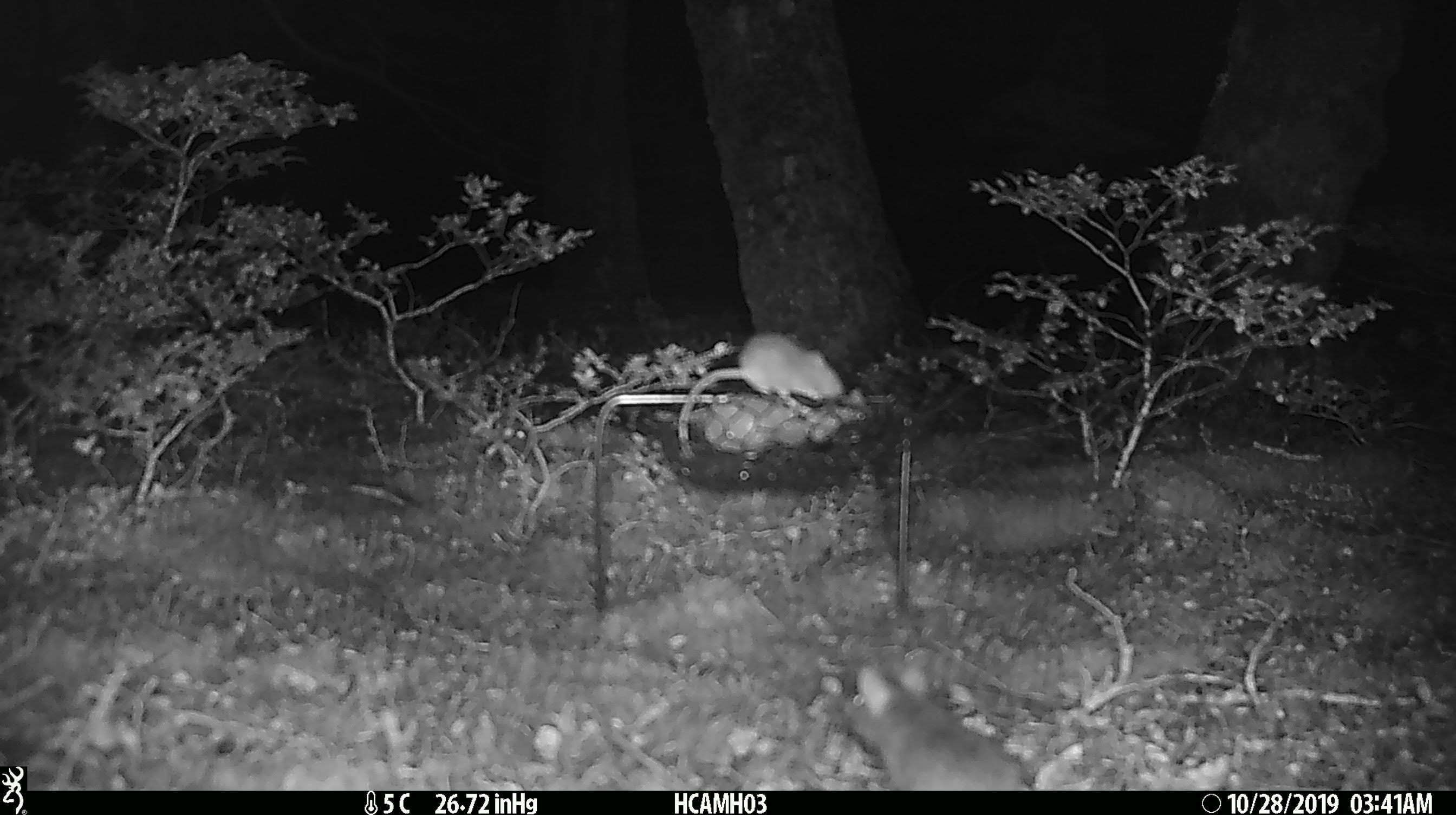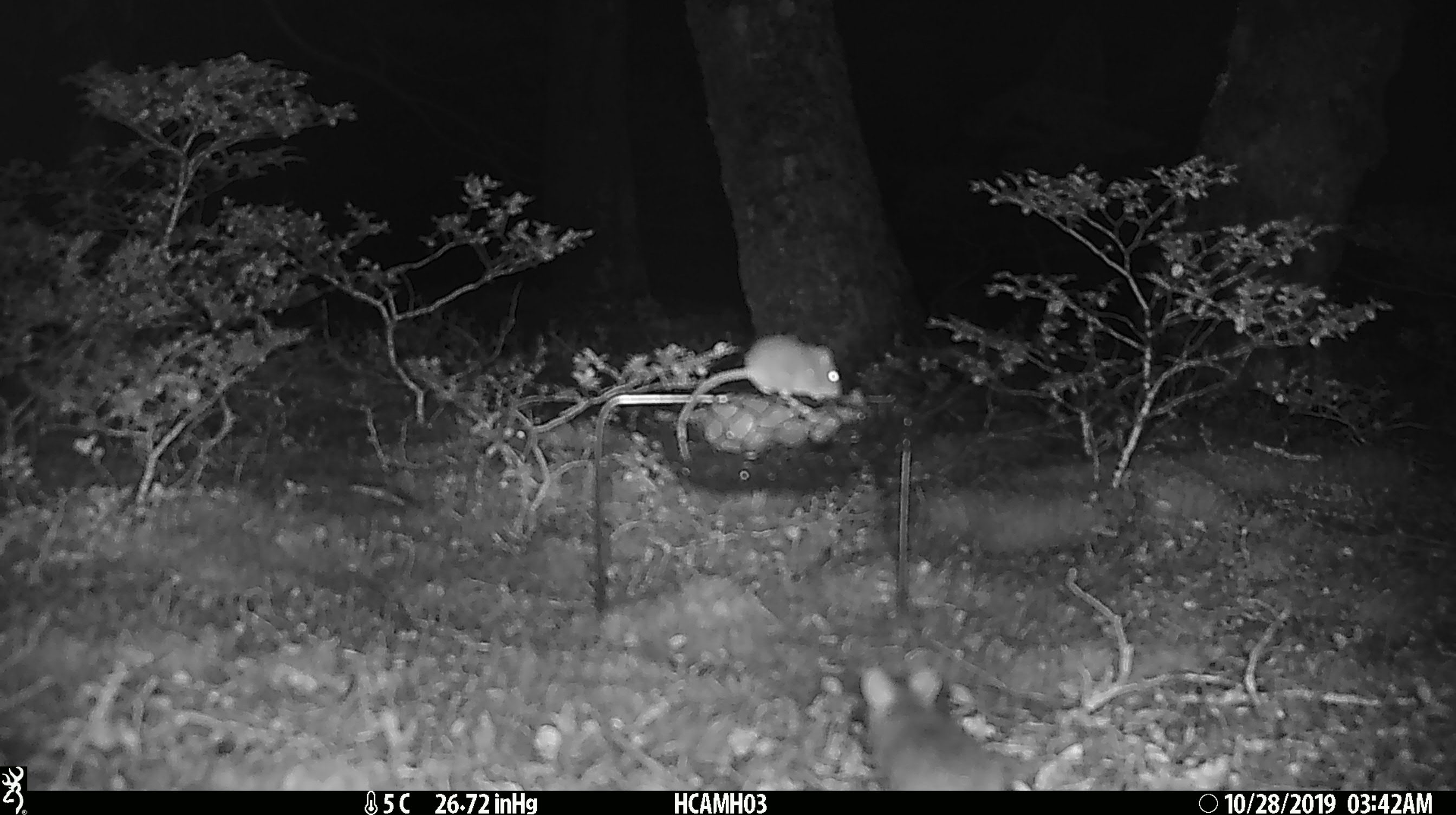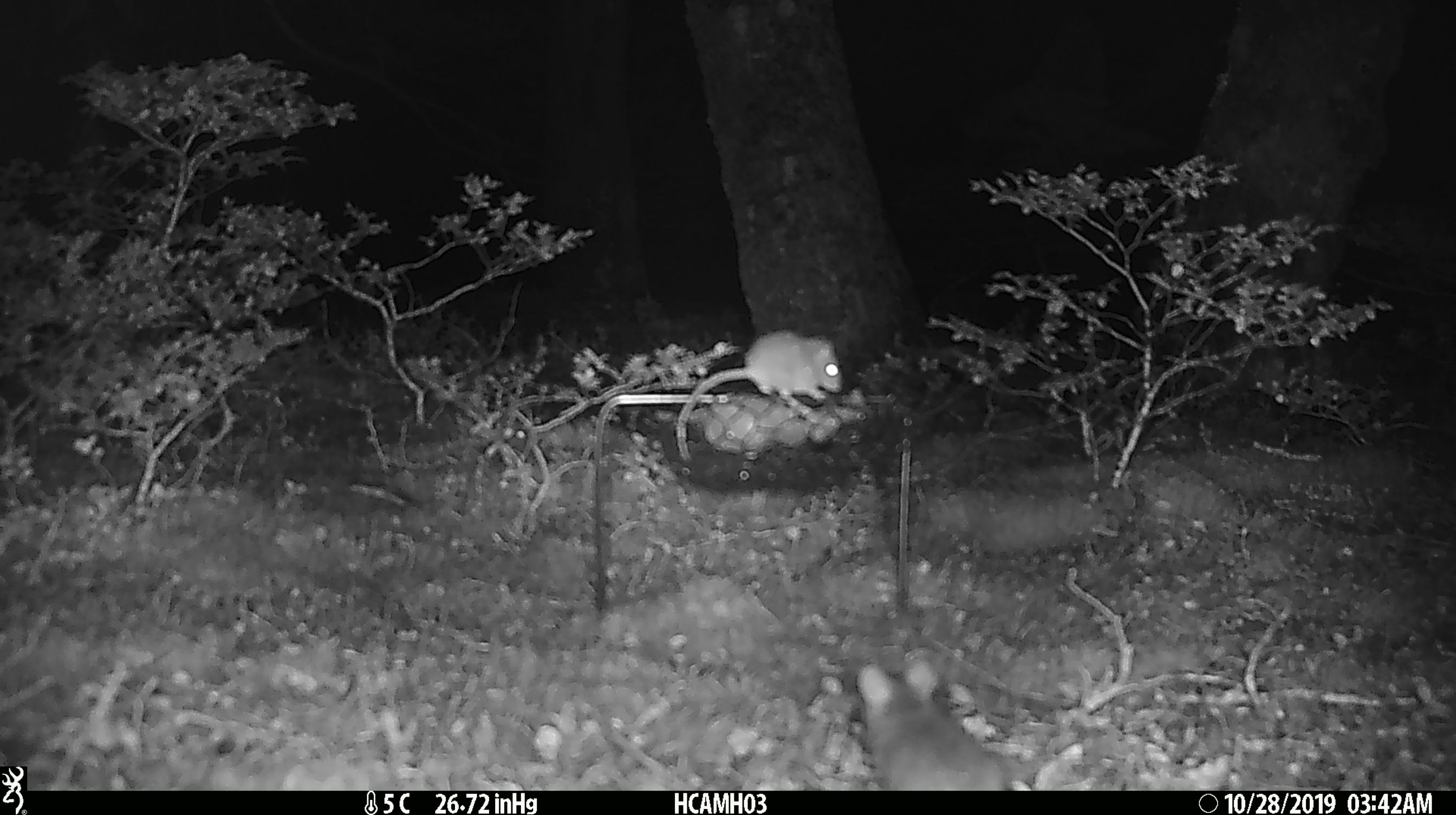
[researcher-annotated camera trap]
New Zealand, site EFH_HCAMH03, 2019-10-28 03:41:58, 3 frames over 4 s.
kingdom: Animalia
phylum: Chordata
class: Mammalia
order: Rodentia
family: Muridae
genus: Mus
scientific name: Mus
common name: mouse